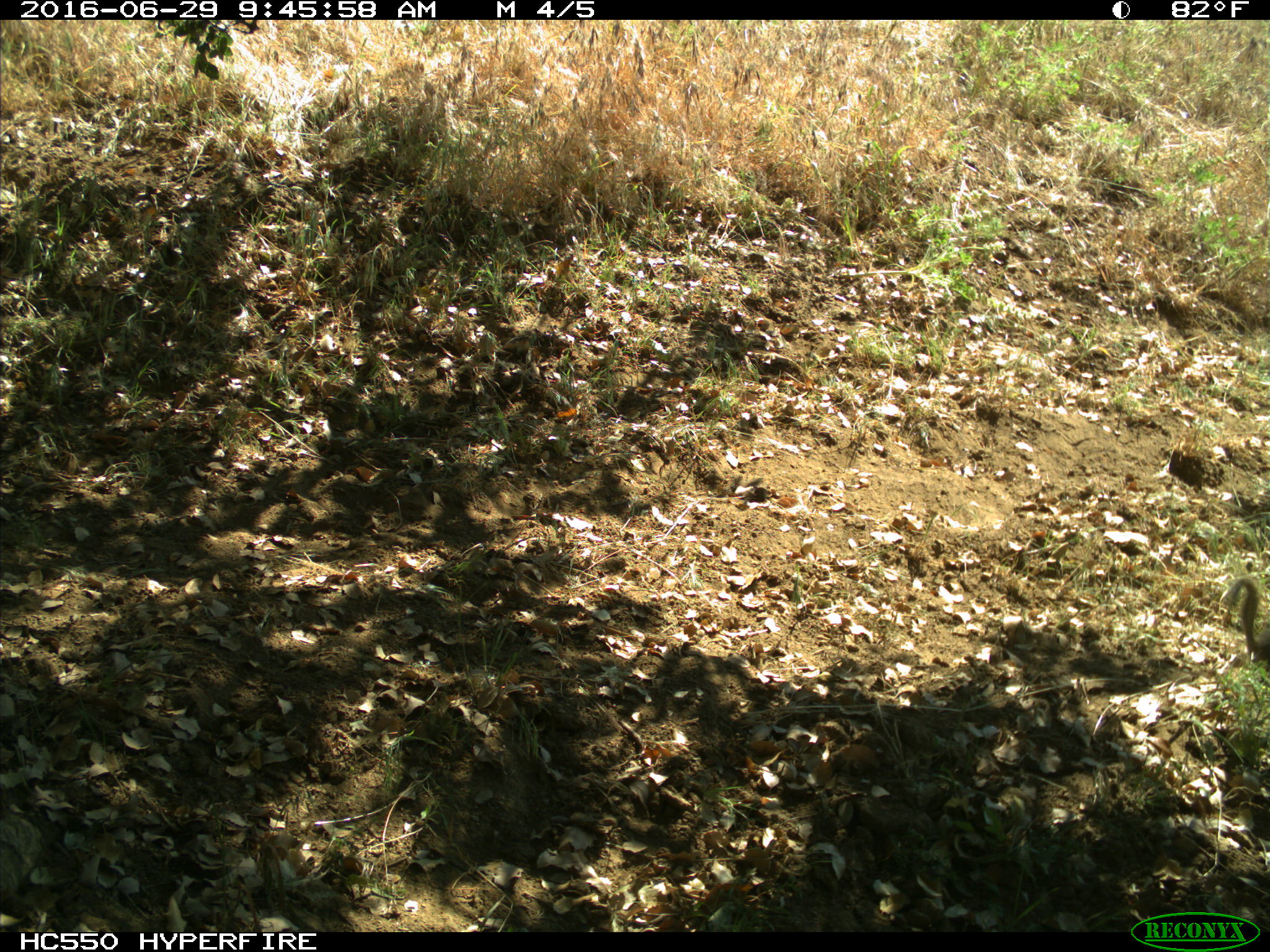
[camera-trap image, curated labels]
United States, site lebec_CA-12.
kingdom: Animalia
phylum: Chordata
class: Mammalia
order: Rodentia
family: Sciuridae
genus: Otospermophilus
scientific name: Otospermophilus beecheyi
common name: california ground squirrel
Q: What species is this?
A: Otospermophilus beecheyi (california ground squirrel).